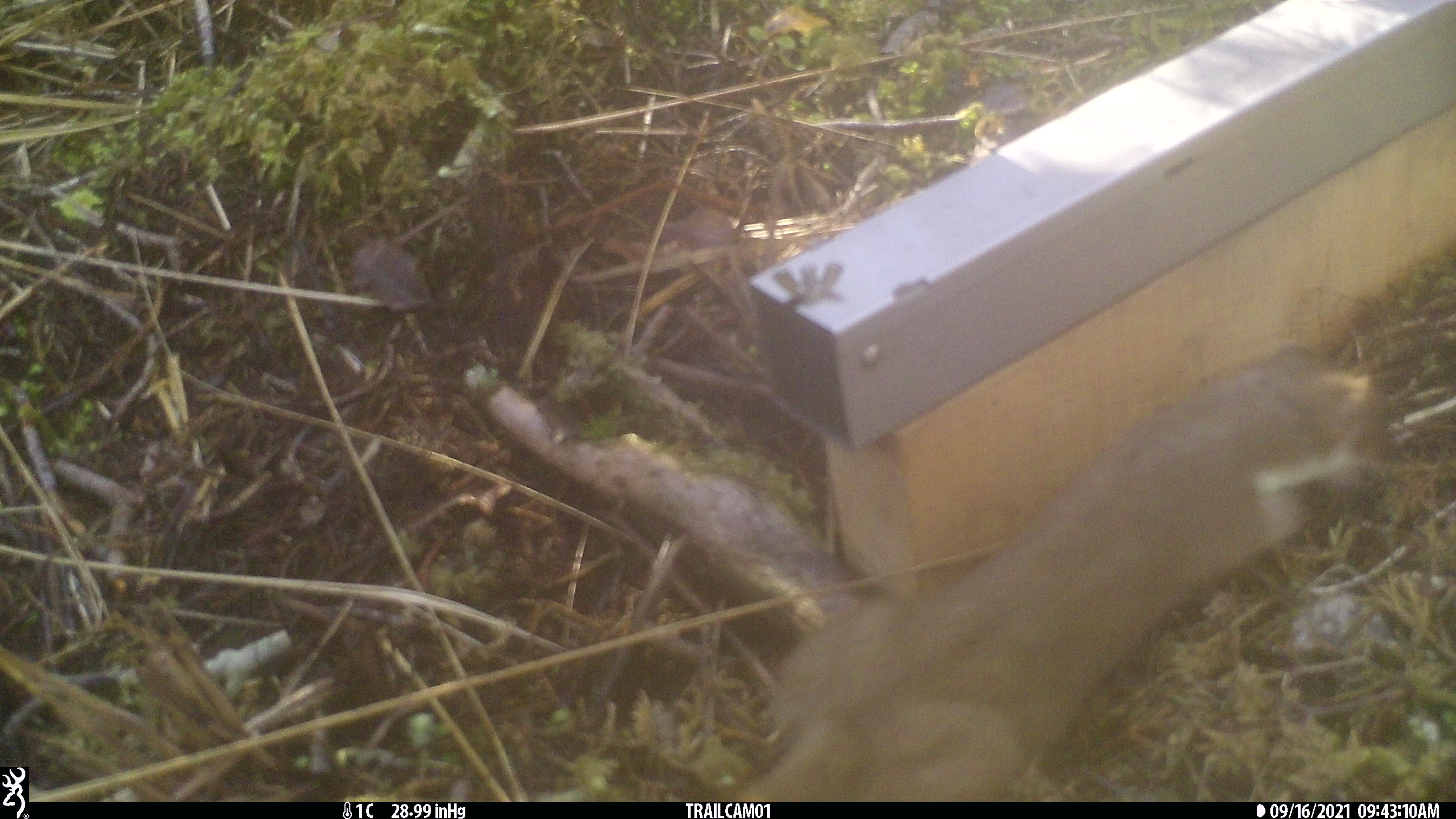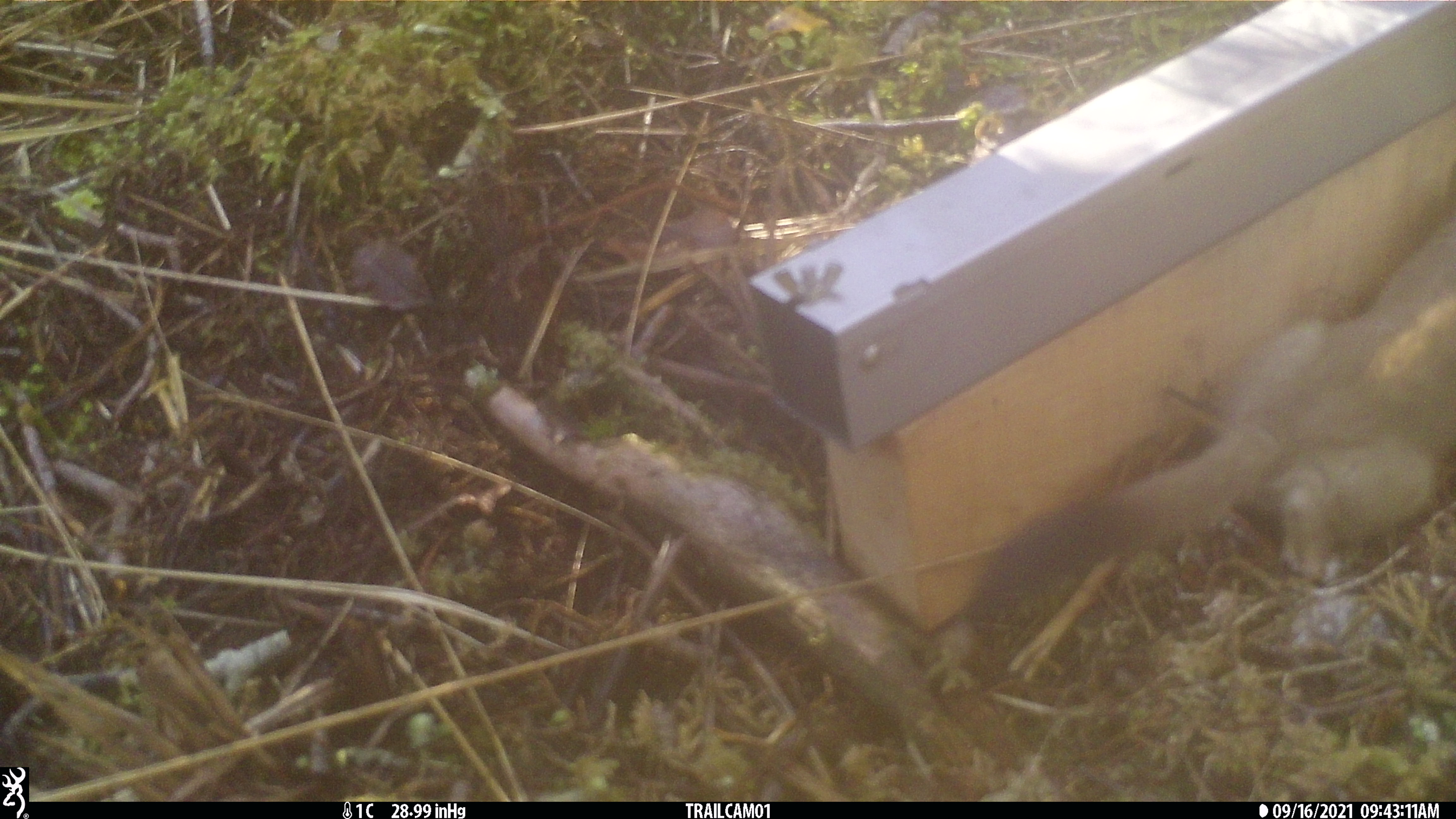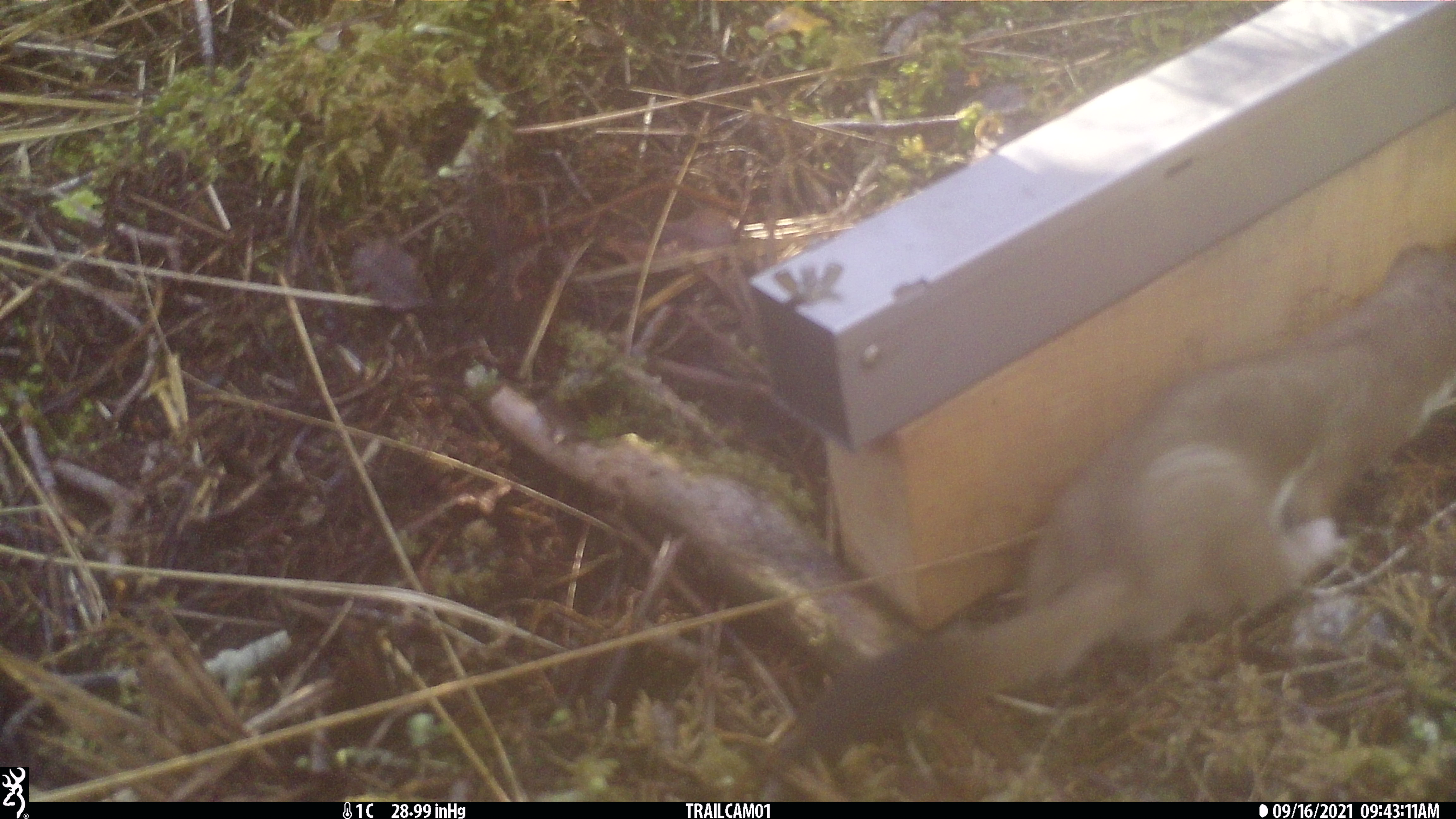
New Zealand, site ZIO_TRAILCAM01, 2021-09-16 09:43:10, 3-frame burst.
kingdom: Animalia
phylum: Chordata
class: Mammalia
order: Carnivora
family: Mustelidae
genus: Mustela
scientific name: Mustela erminea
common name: stoat